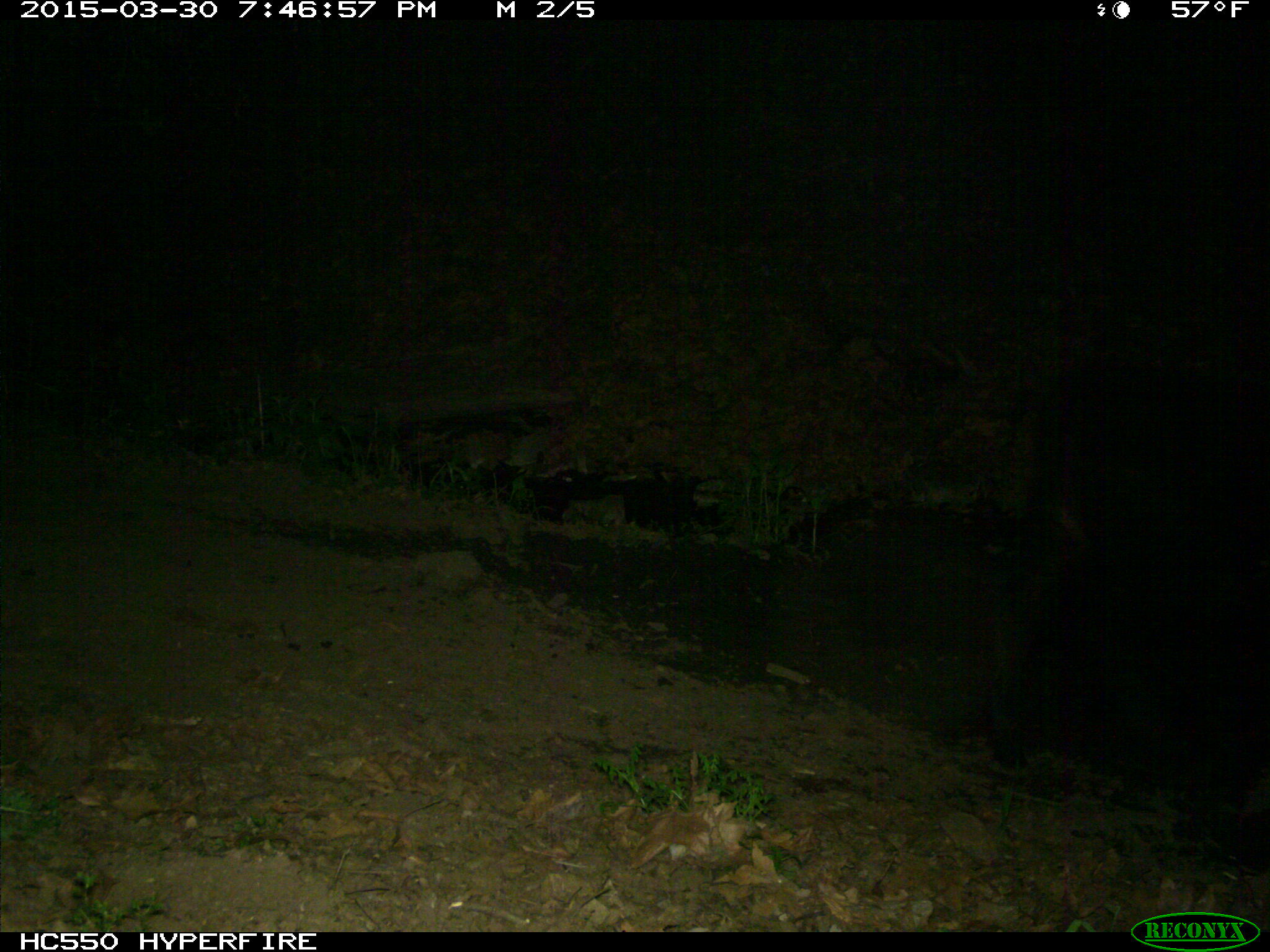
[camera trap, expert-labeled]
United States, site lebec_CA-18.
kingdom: Animalia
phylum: Chordata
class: Mammalia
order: Artiodactyla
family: Bovidae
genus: Bos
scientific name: Bos taurus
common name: domestic cow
Bos taurus (domestic cow).